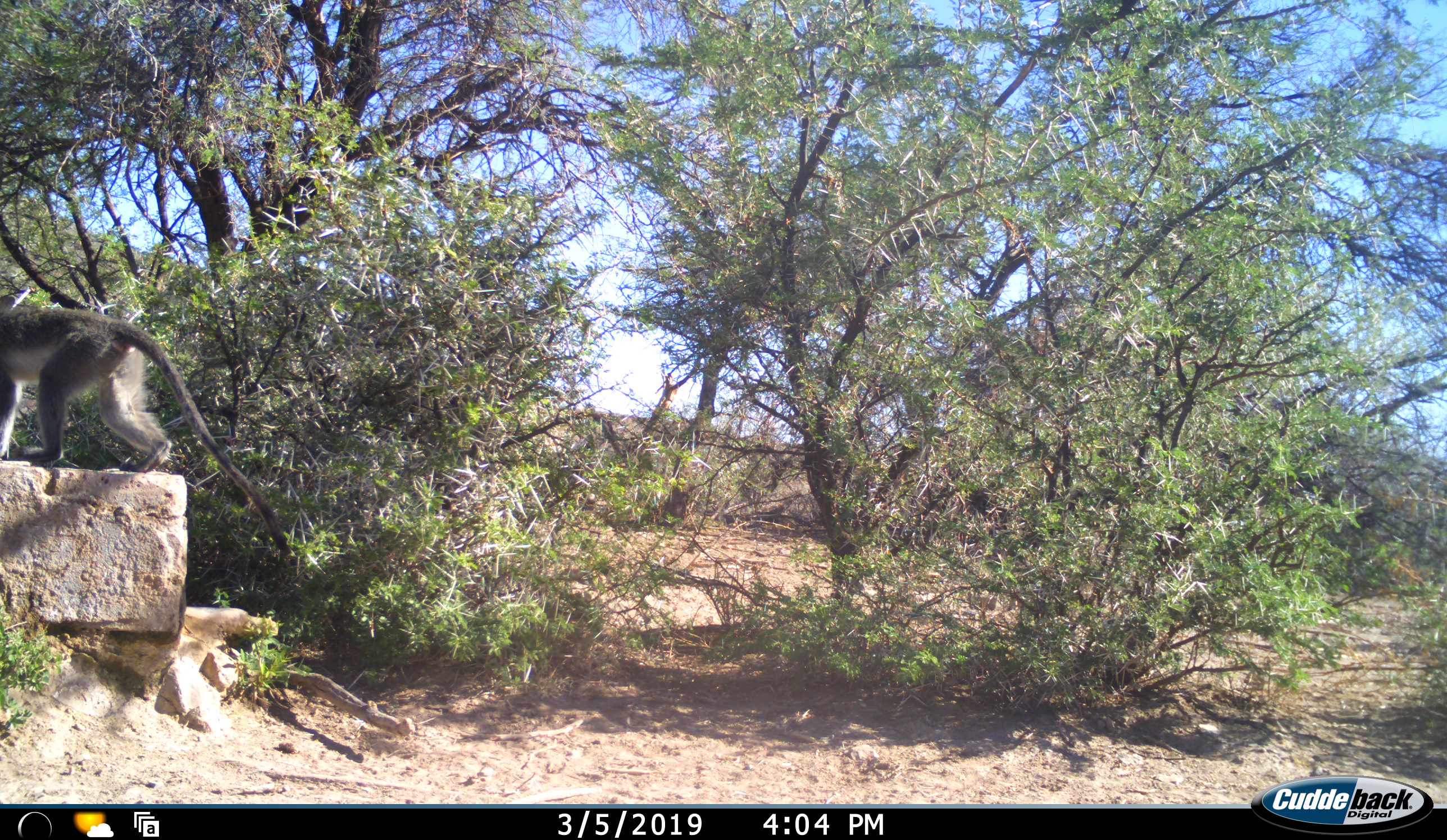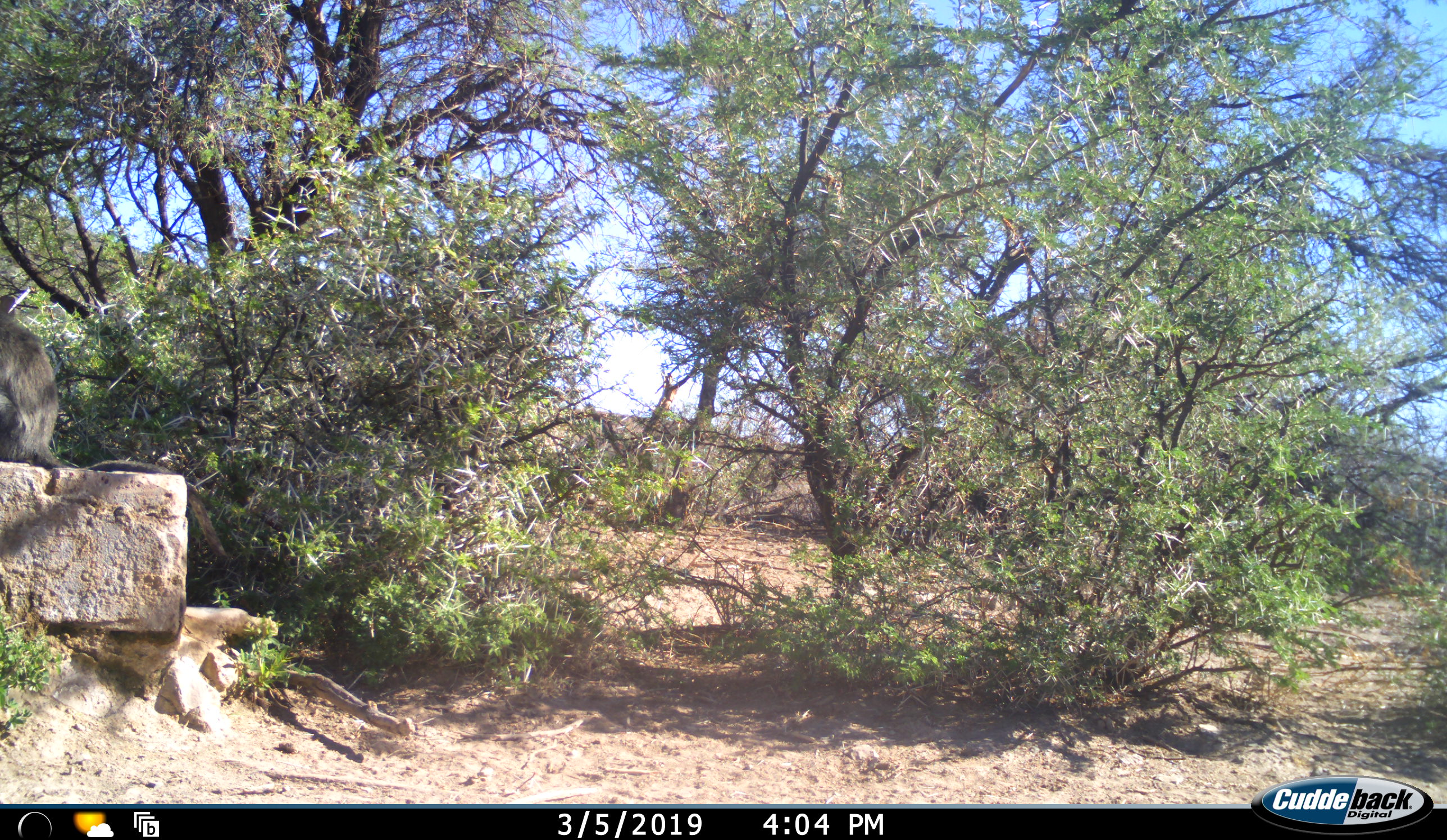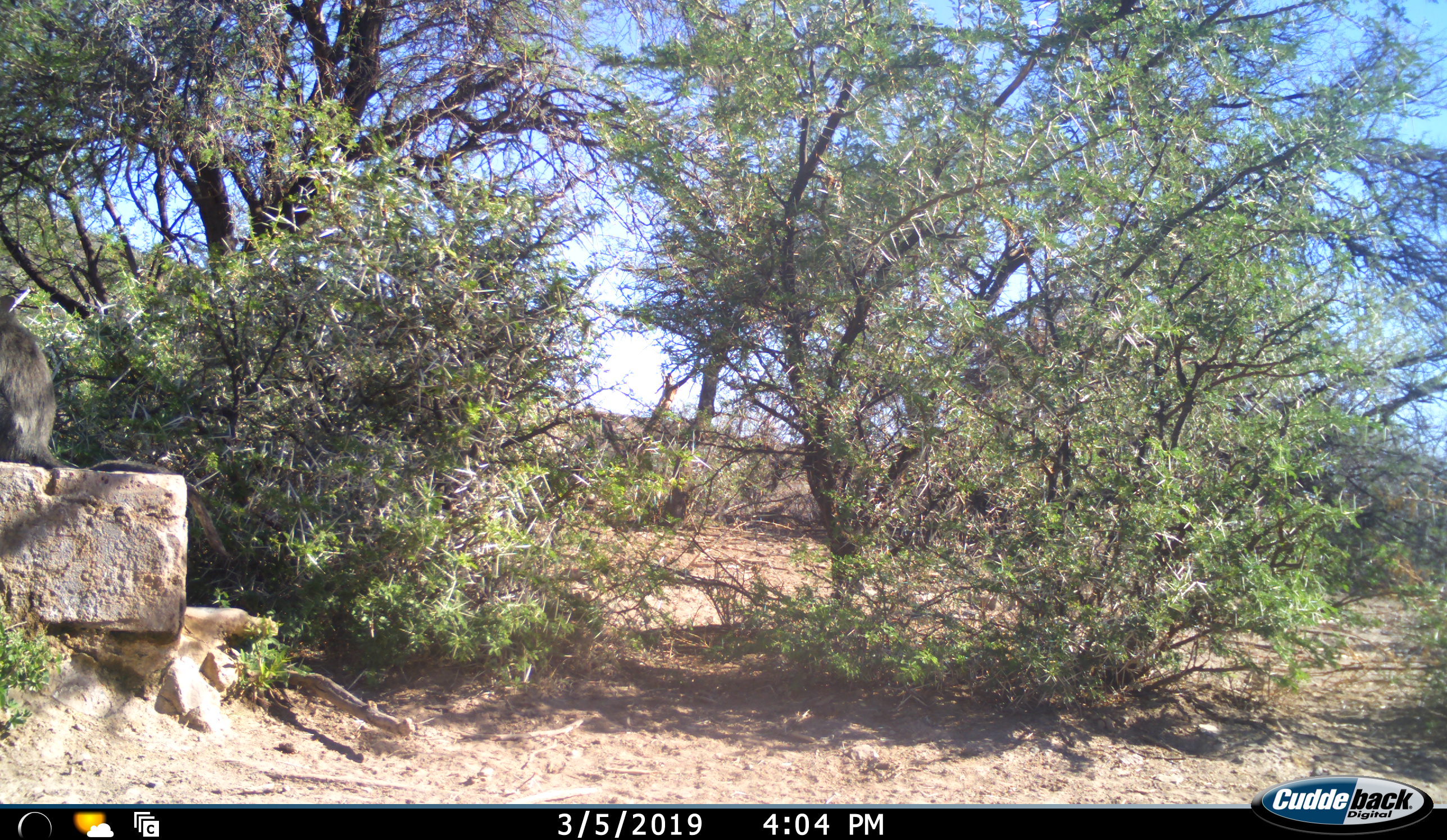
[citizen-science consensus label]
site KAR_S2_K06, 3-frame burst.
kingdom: Animalia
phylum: Chordata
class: Mammalia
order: Primates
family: Cercopithecidae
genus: Chlorocebus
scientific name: Chlorocebus pygerythrus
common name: vervet monkey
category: monkeyvervet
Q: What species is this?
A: Monkeyvervet (vervet monkey) (Chlorocebus pygerythrus).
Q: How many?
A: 1.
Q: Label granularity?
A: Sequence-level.